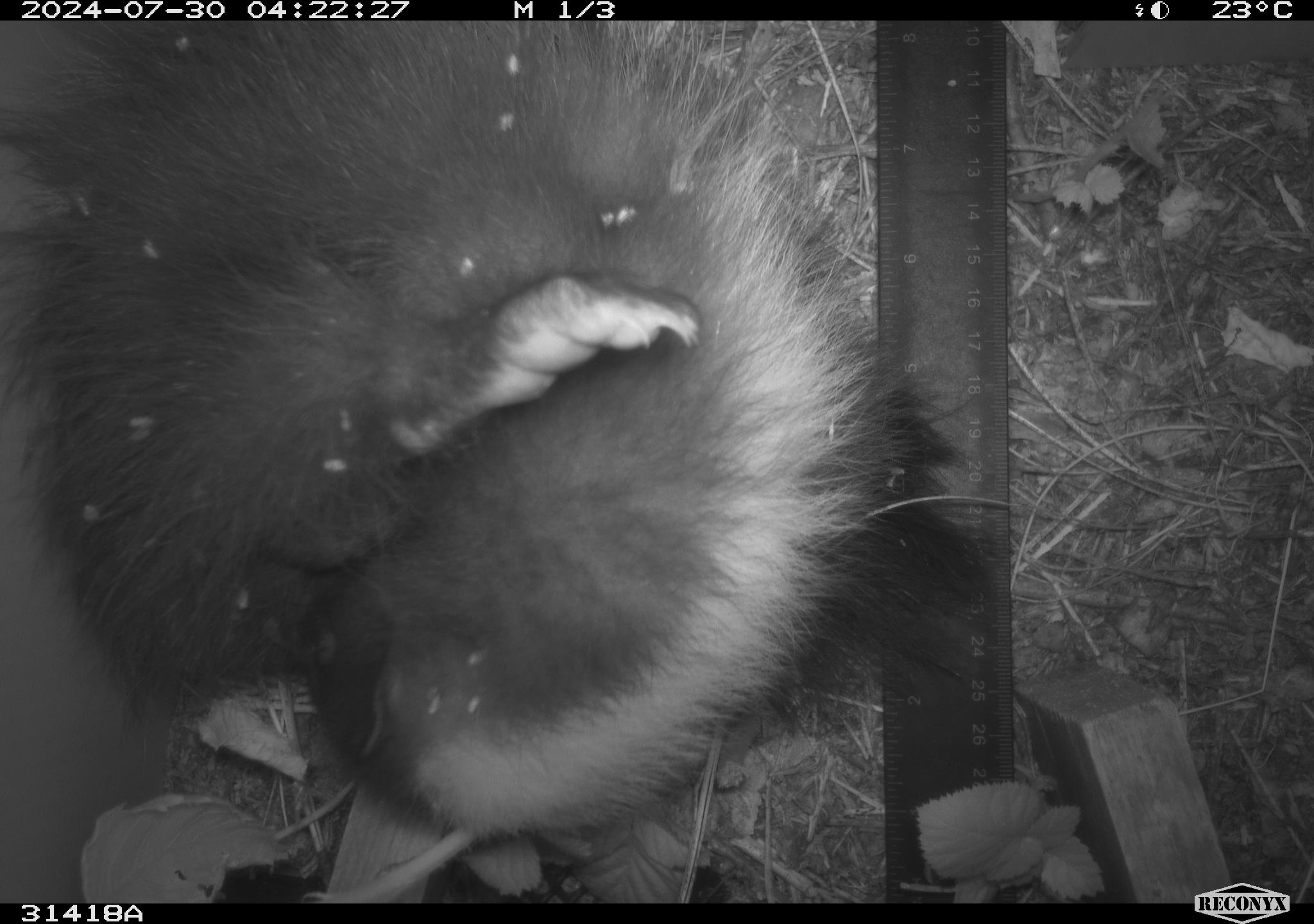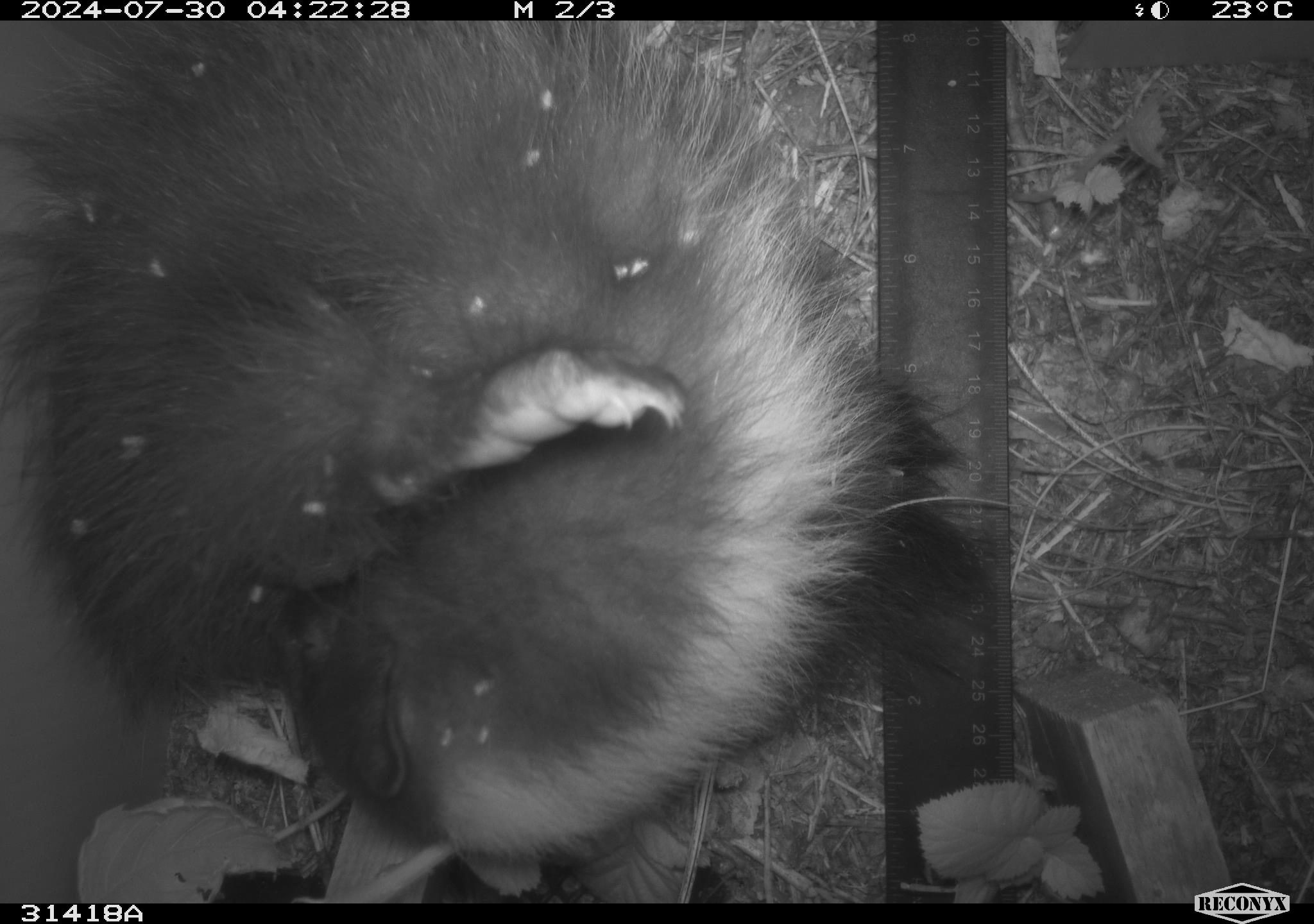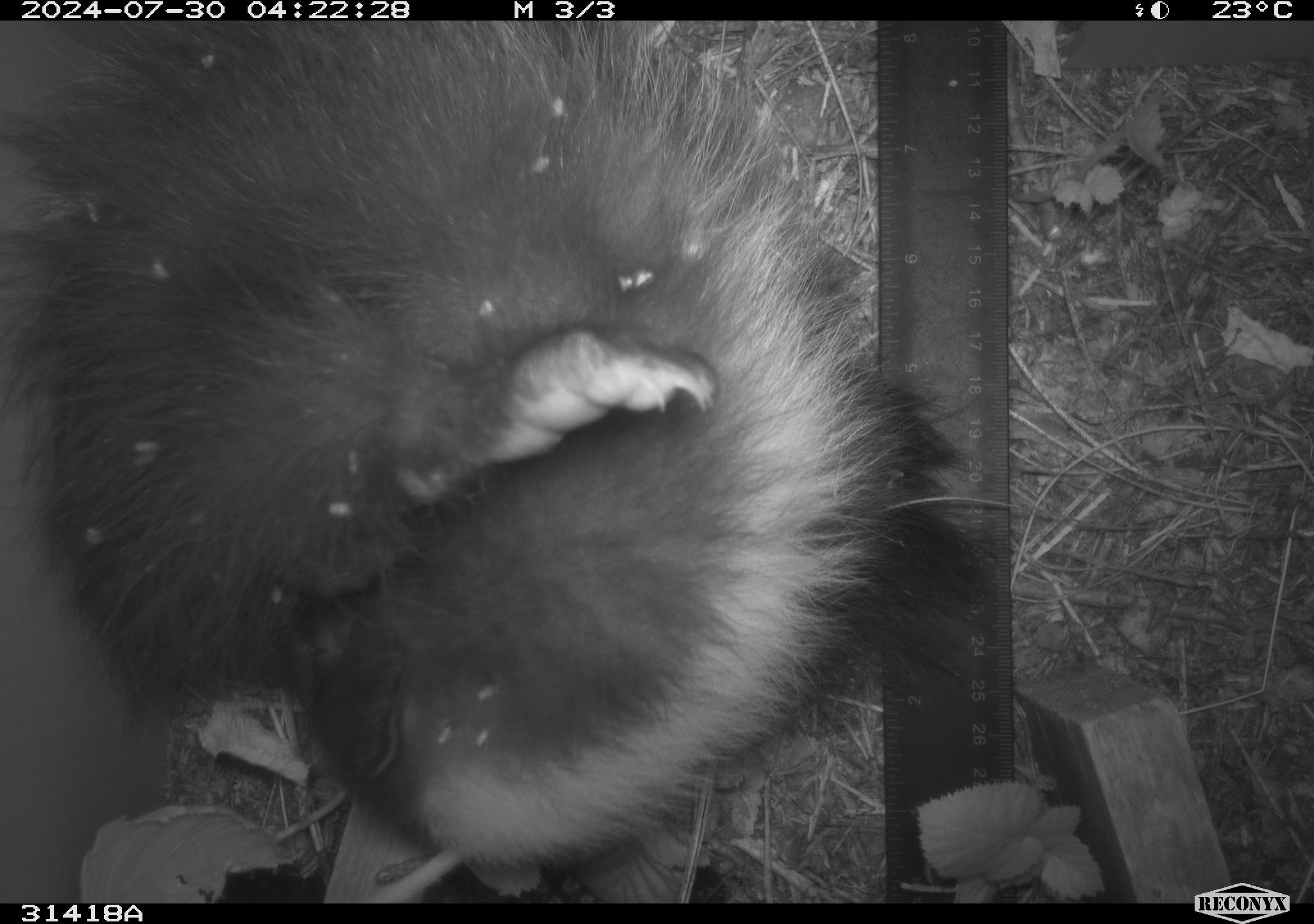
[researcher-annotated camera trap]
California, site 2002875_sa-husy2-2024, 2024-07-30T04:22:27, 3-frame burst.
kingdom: Animalia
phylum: Chordata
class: Mammalia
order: Carnivora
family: Mephitidae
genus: Mephitis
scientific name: Mephitis mephitis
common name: striped skunk